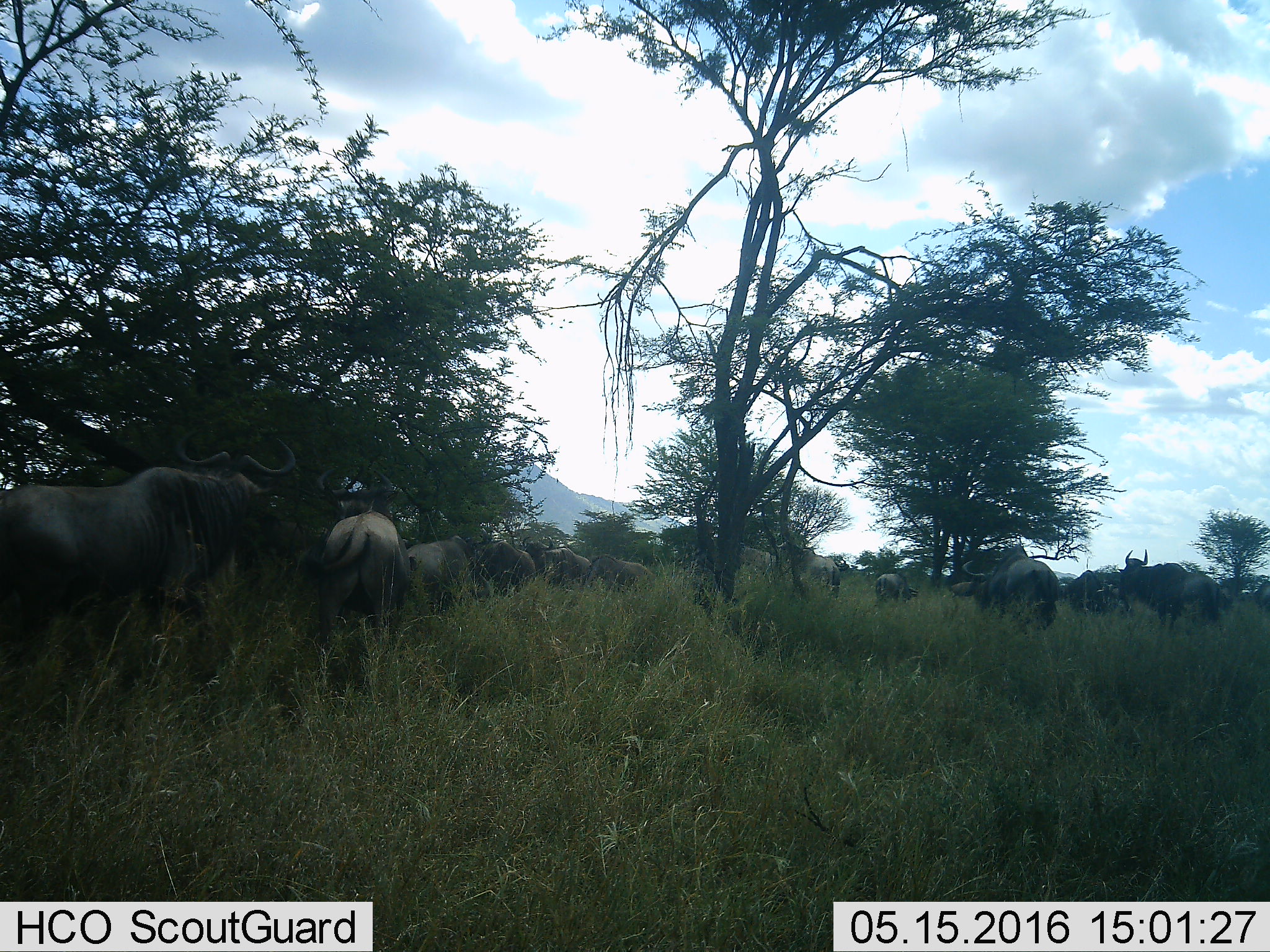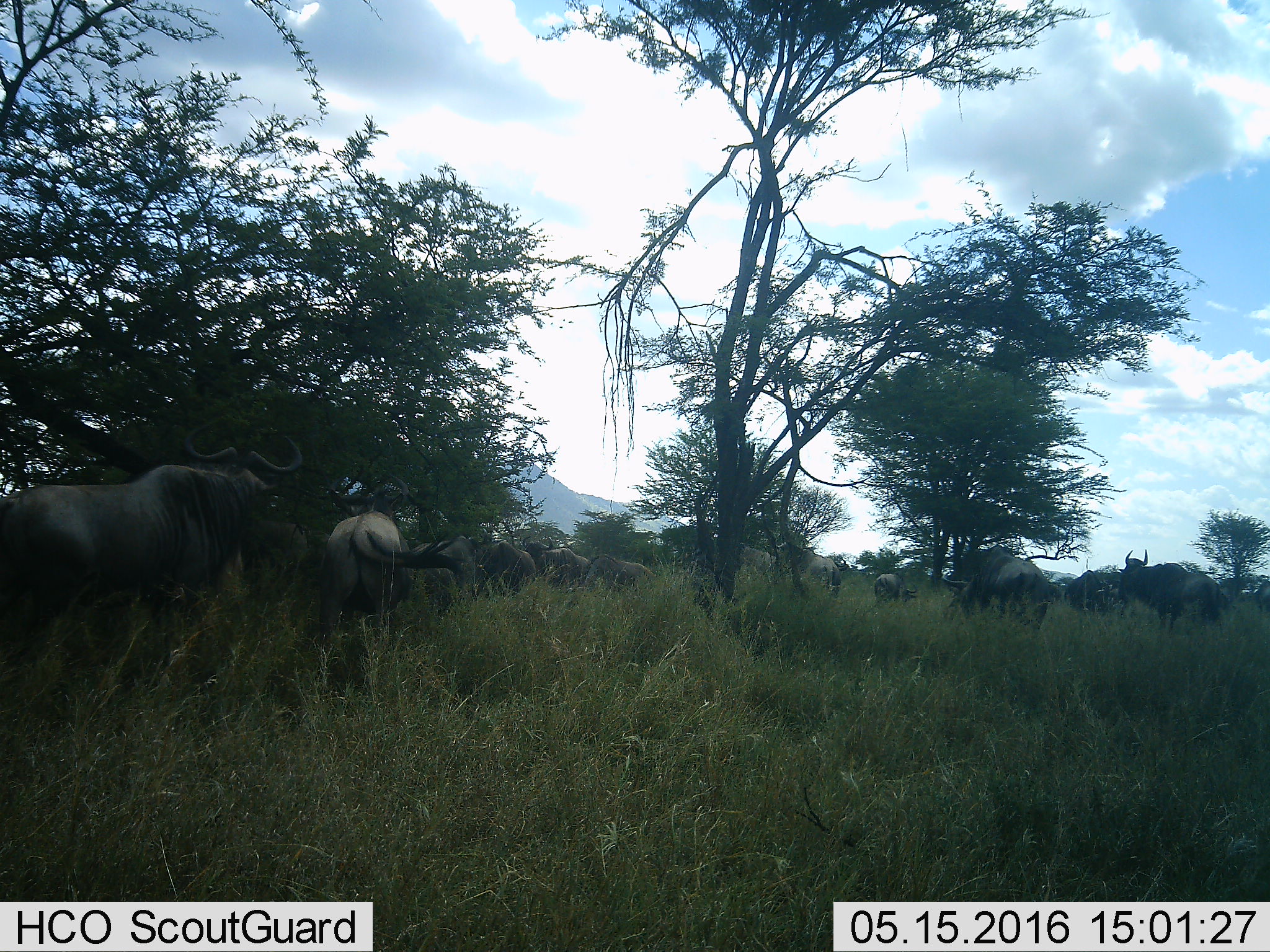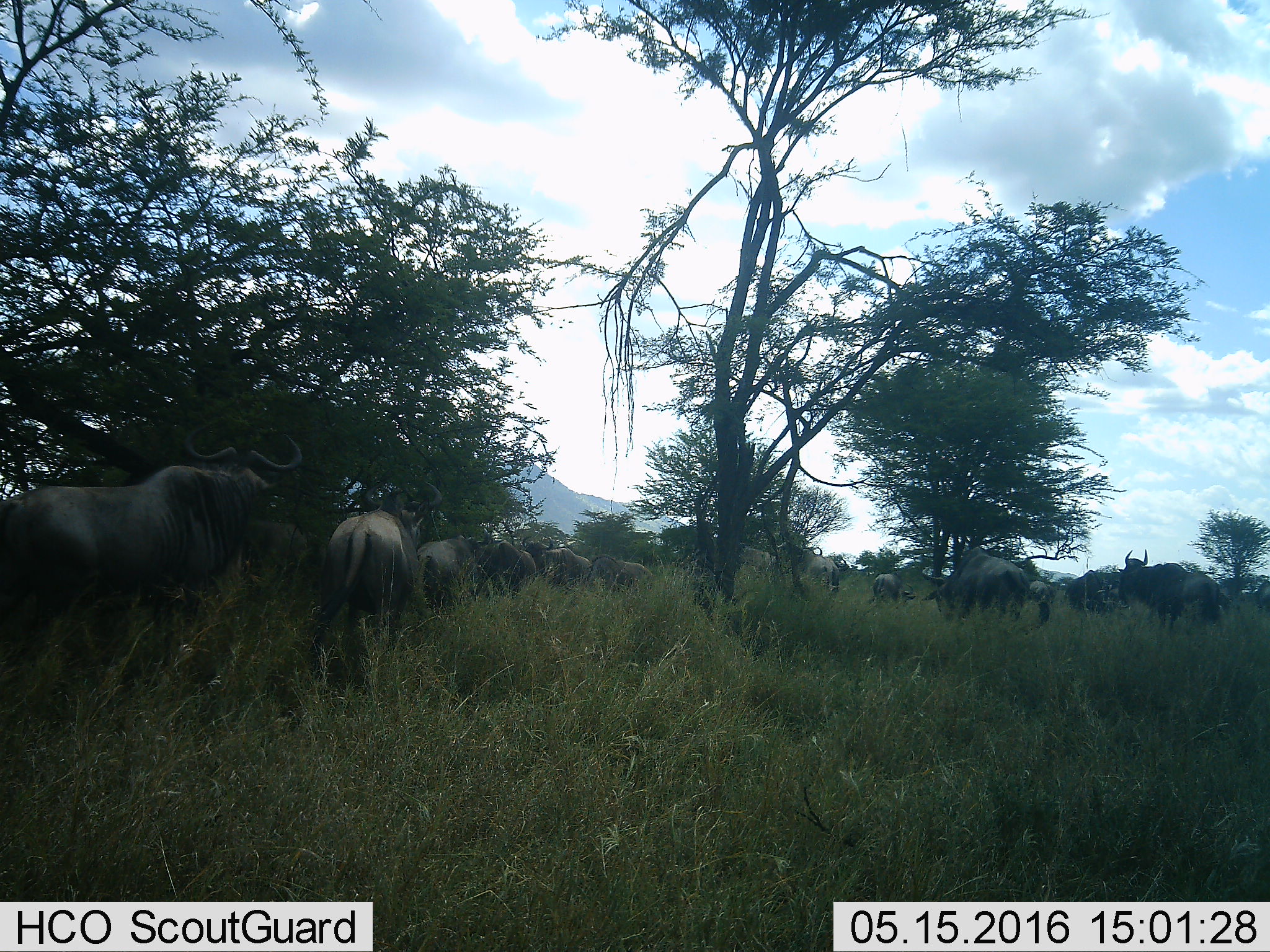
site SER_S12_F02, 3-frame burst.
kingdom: Animalia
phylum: Chordata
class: Mammalia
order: Artiodactyla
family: Bovidae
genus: Connochaetes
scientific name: Connochaetes taurinus taurinus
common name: blue wildebeest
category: wildebeestblue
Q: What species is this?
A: Wildebeestblue (blue wildebeest) (Connochaetes taurinus taurinus).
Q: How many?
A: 11-50.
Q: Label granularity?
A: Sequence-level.